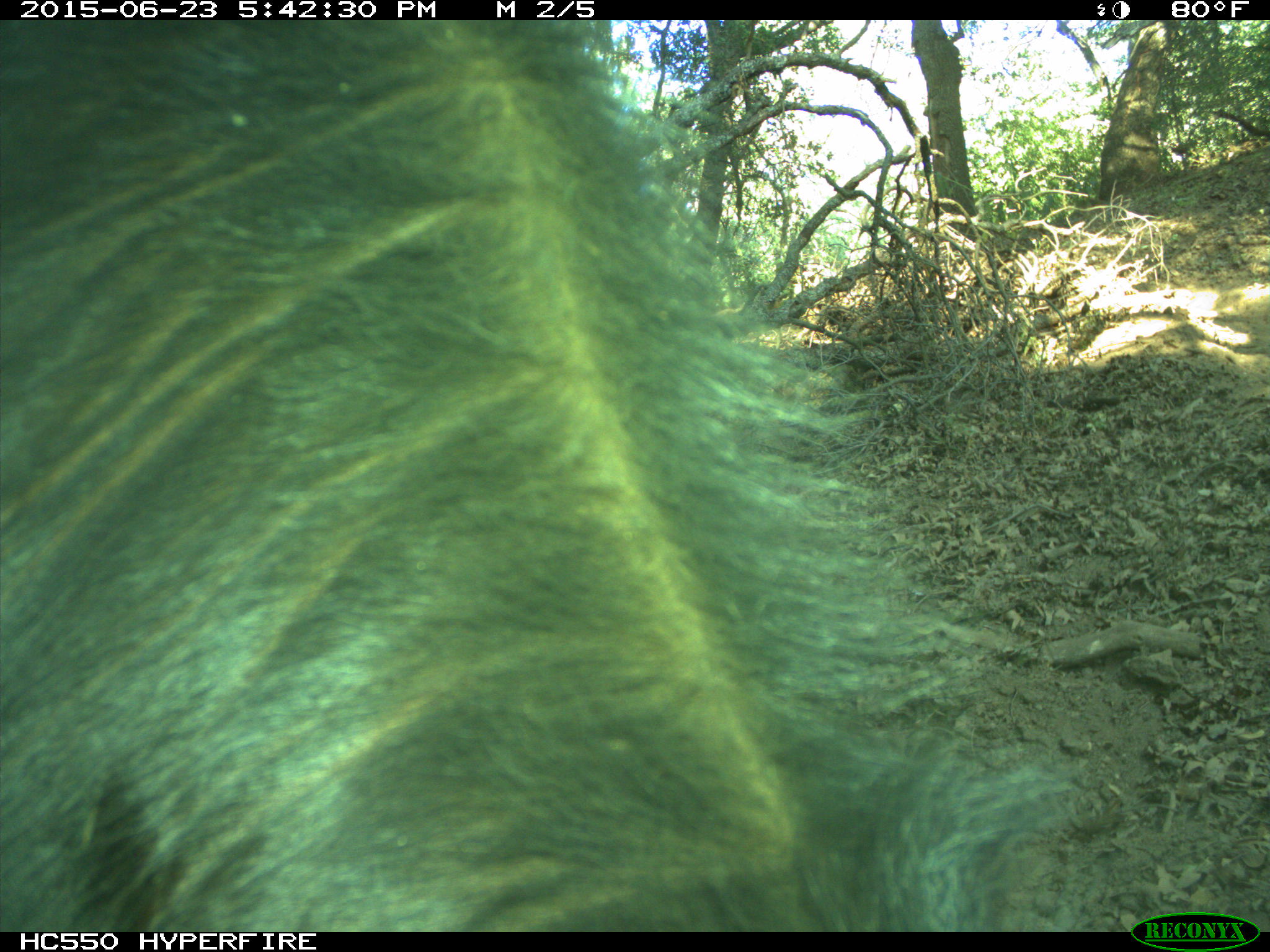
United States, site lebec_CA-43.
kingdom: Animalia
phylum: Chordata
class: Mammalia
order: Artiodactyla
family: Bovidae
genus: Bos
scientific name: Bos taurus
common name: domestic cow